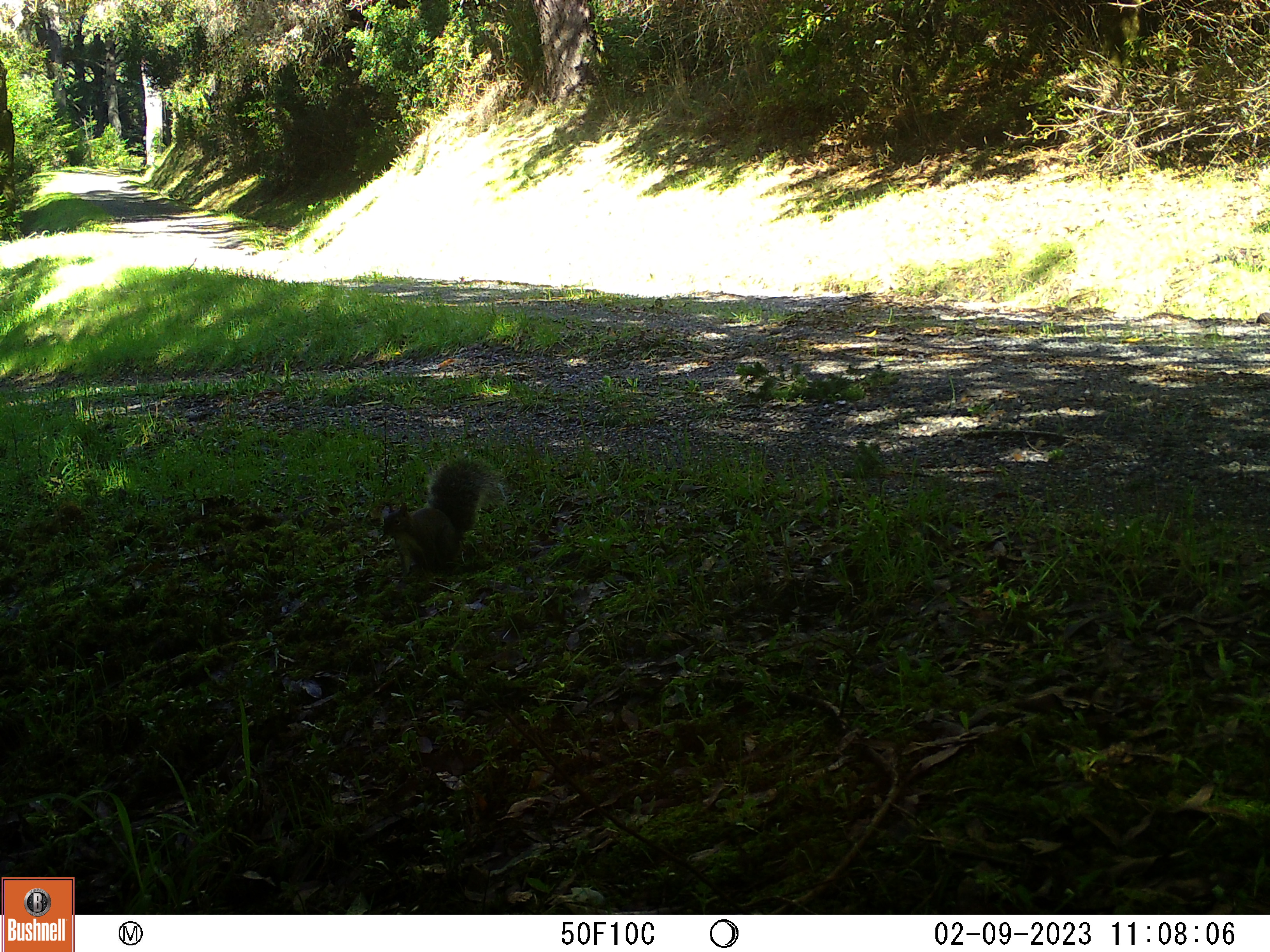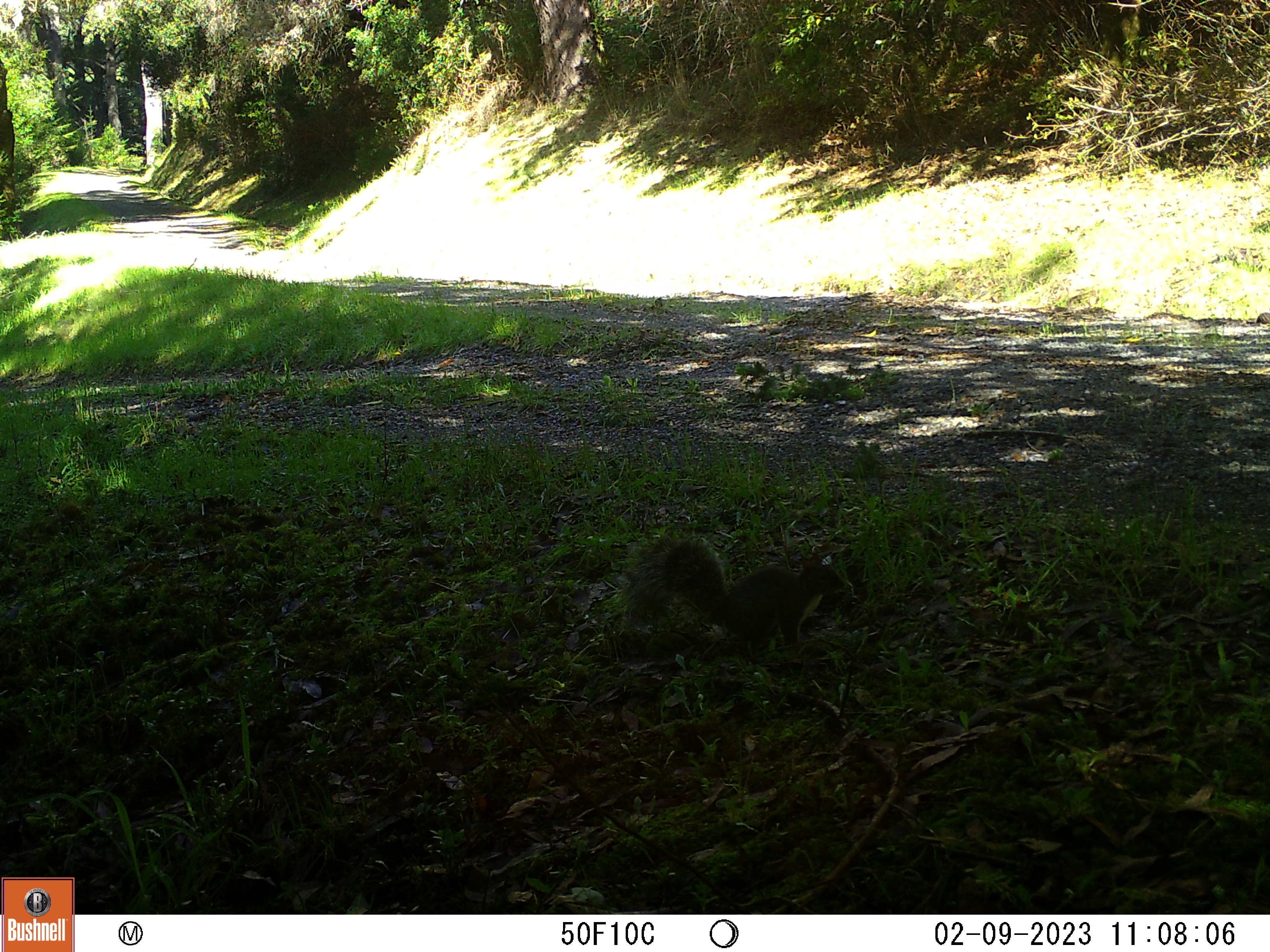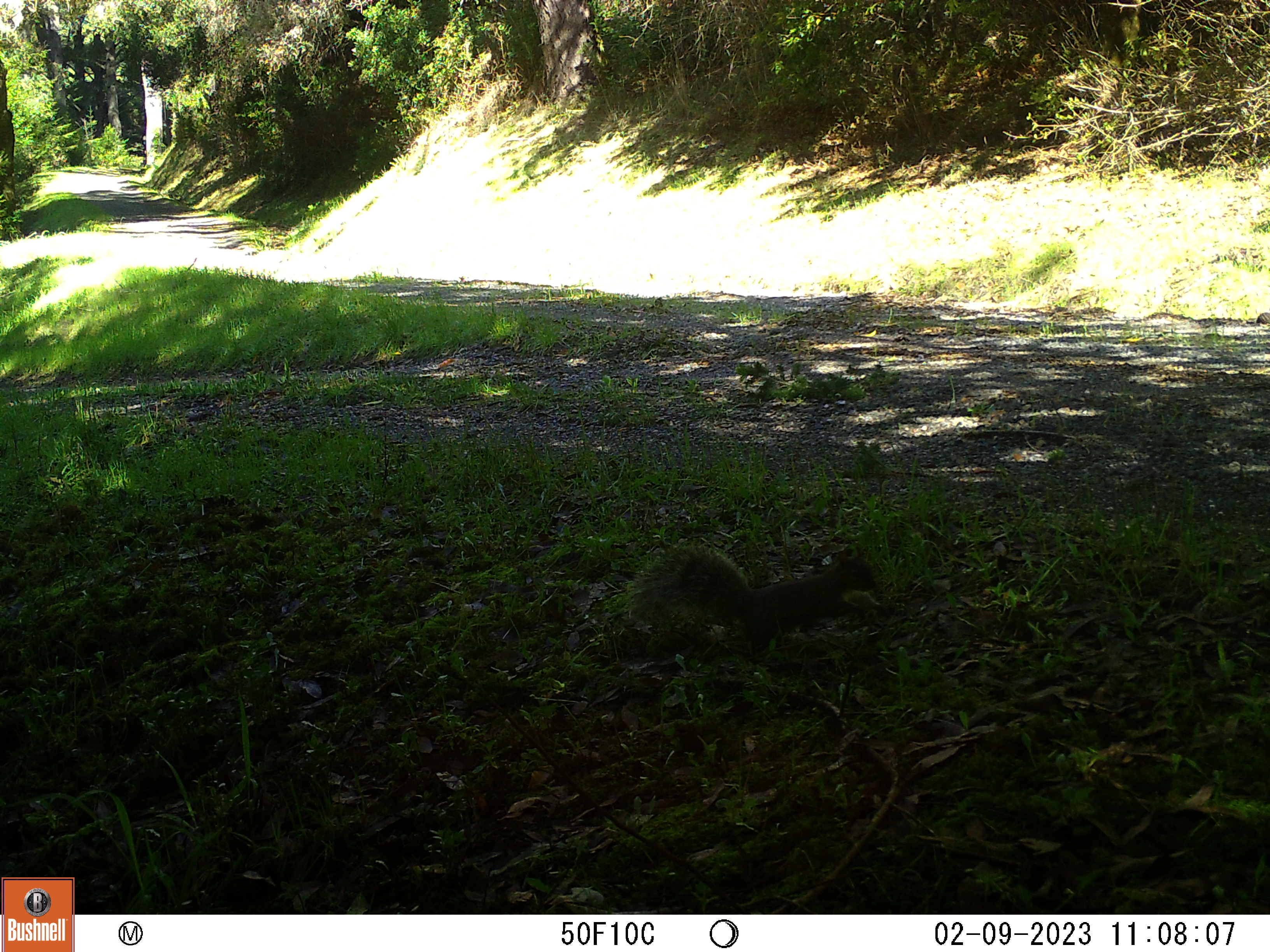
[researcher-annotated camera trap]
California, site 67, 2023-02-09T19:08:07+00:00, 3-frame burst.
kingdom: Animalia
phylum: Chordata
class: Mammalia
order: Rodentia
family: Sciuridae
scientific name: Sciuridae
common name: squirrel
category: unknown squirrel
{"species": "unknown squirrel (squirrel) (Sciuridae)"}